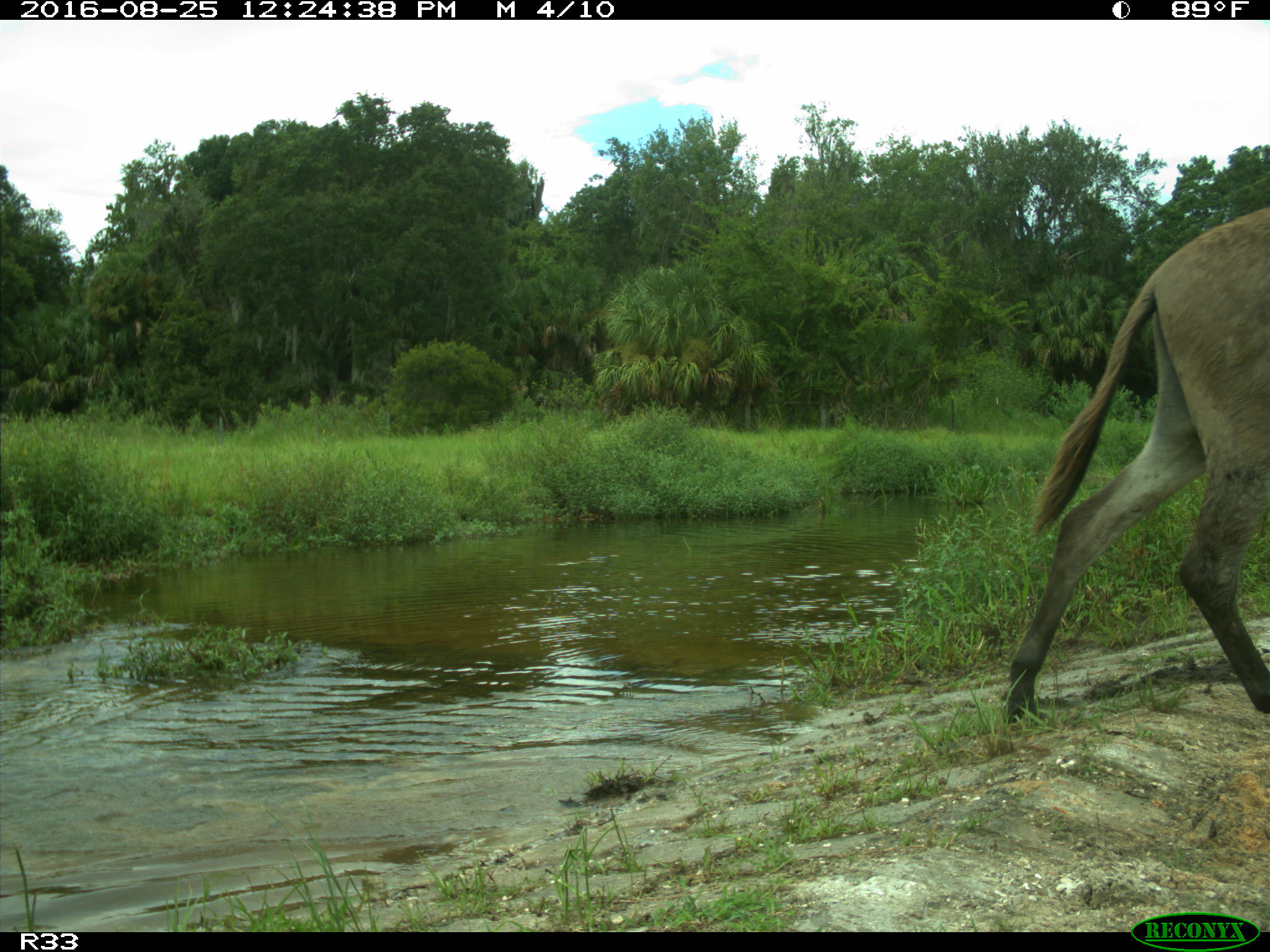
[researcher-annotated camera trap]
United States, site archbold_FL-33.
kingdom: Animalia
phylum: Chordata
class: Mammalia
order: Perissodactyla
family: Equidae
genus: Equus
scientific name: Equus africanus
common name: african wild ass